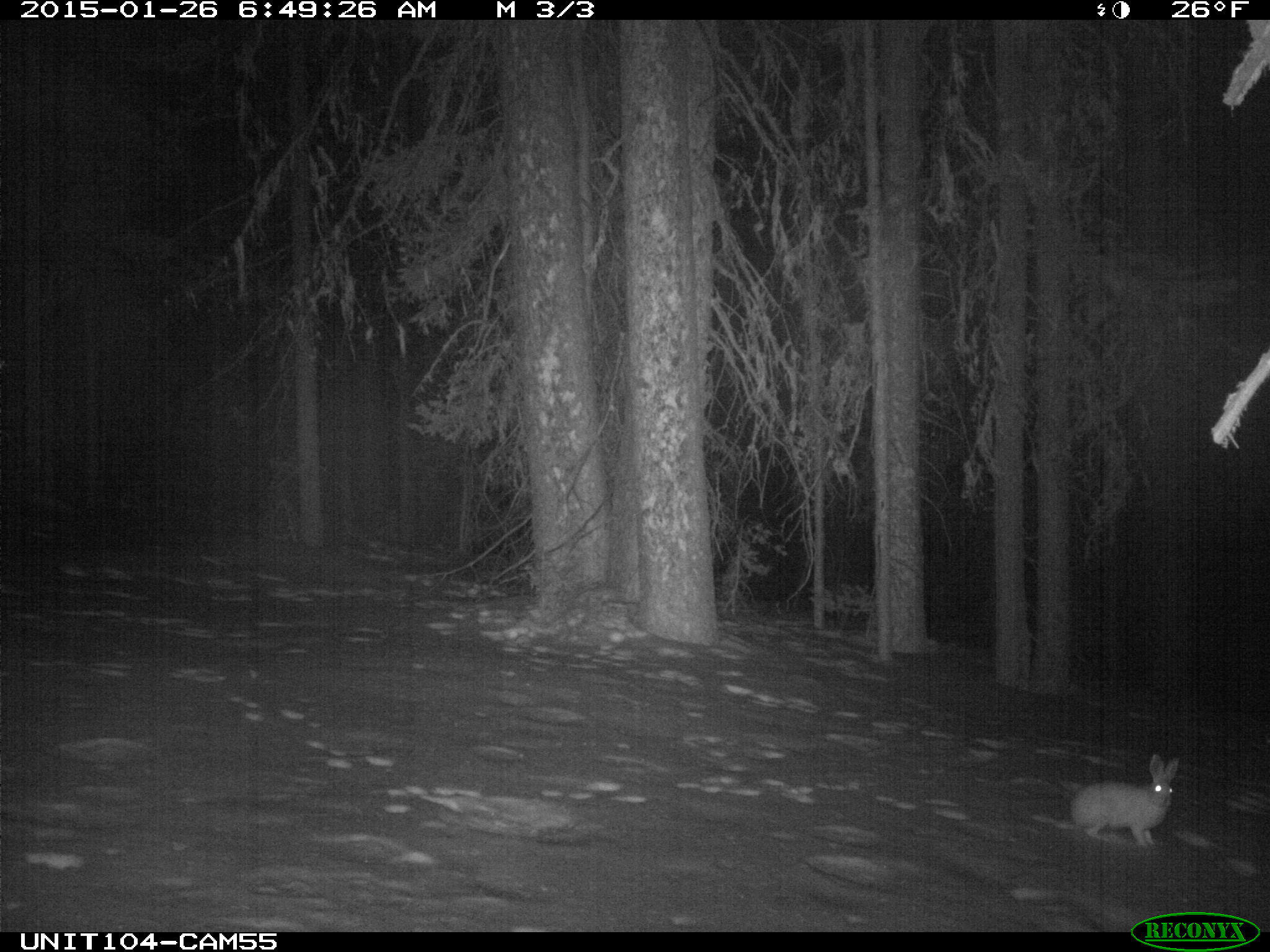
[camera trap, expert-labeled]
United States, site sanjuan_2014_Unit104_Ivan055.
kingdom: Animalia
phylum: Chordata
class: Mammalia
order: Lagomorpha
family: Leporidae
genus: Lepus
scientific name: Lepus americanus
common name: snowshoe hare